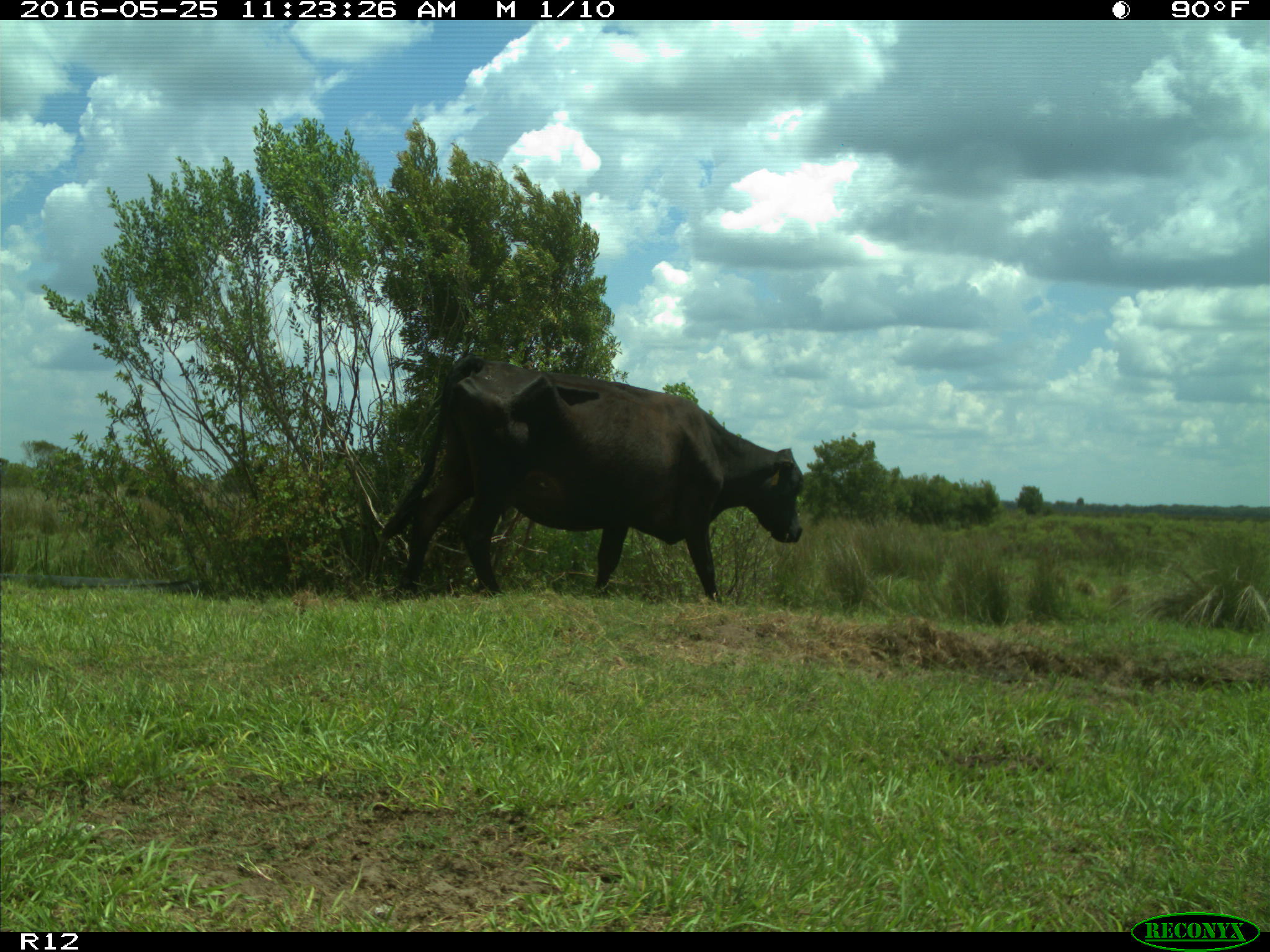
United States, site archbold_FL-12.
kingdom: Animalia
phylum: Chordata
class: Mammalia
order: Artiodactyla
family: Bovidae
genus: Bos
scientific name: Bos taurus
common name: domestic cow